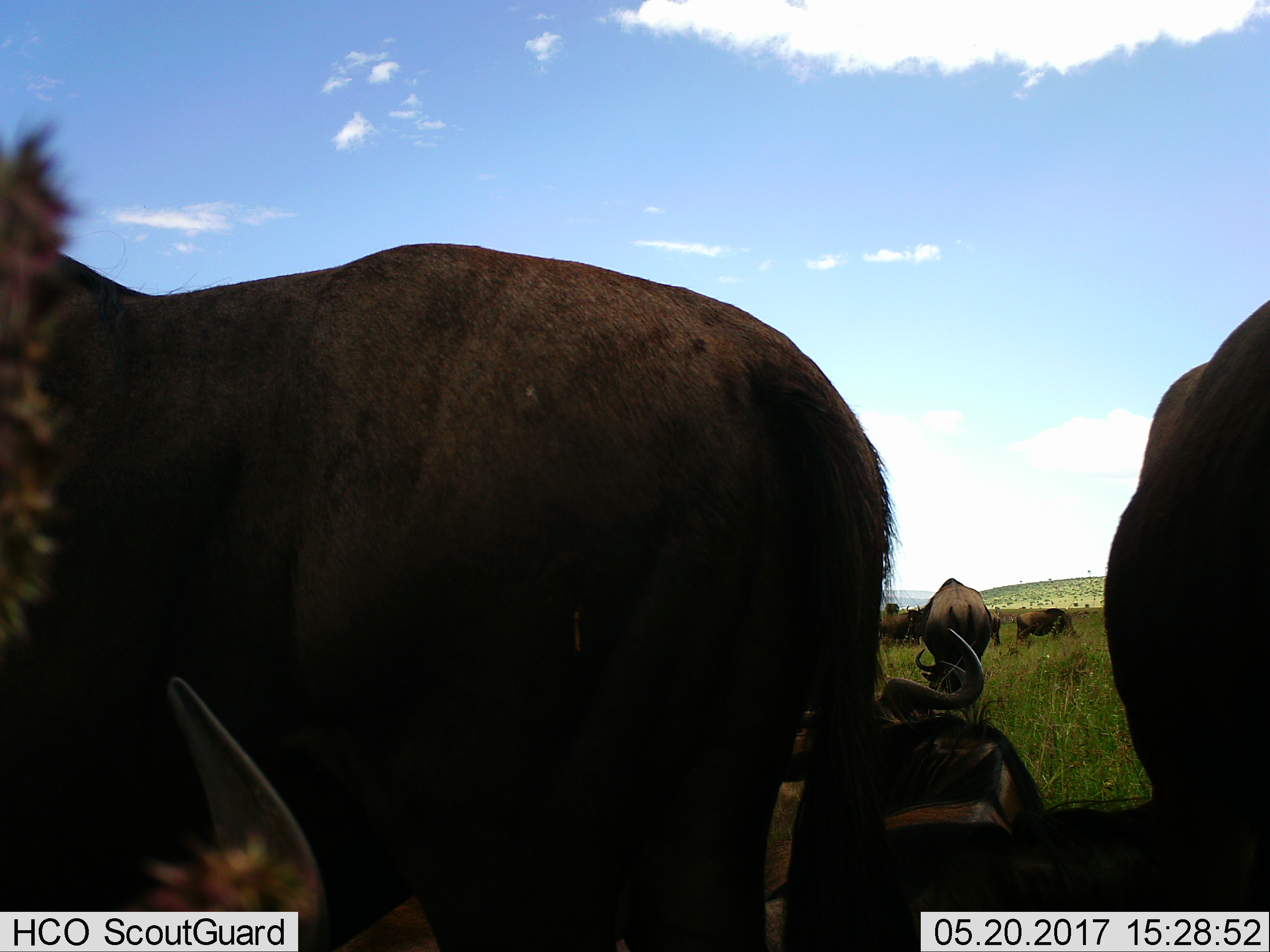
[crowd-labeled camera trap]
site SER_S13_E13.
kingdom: Animalia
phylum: Chordata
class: Mammalia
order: Artiodactyla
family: Bovidae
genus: Connochaetes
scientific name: Connochaetes taurinus taurinus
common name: blue wildebeest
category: wildebeestblue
Wildebeestblue (blue wildebeest) (Connochaetes taurinus taurinus), count 7. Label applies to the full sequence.